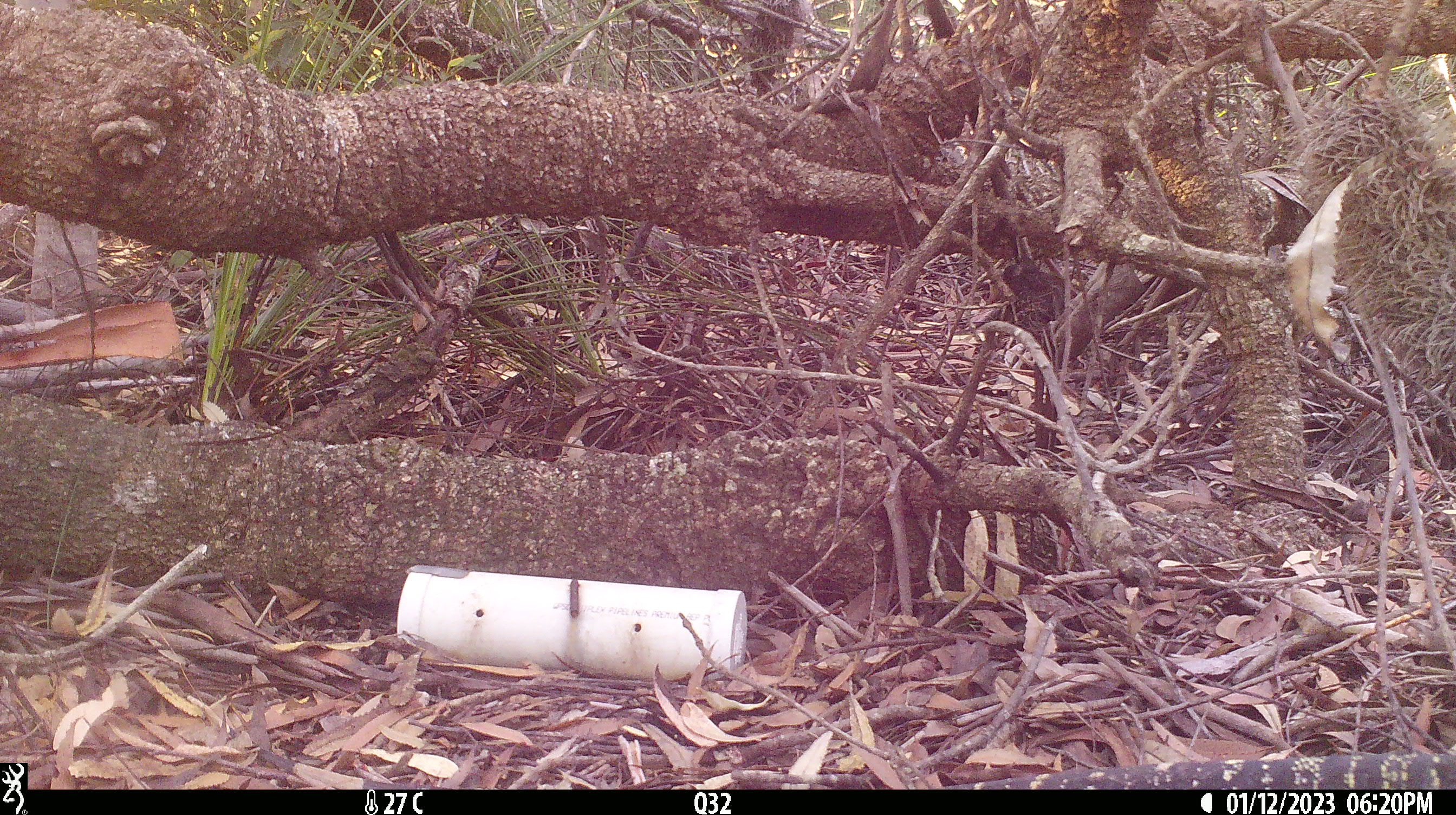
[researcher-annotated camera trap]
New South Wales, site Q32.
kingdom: Animalia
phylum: Chordata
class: Reptilia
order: Squamata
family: Varanidae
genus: Varanus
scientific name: Varanus varius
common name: lace monitor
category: goanna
Goanna (lace monitor) (Varanus varius).